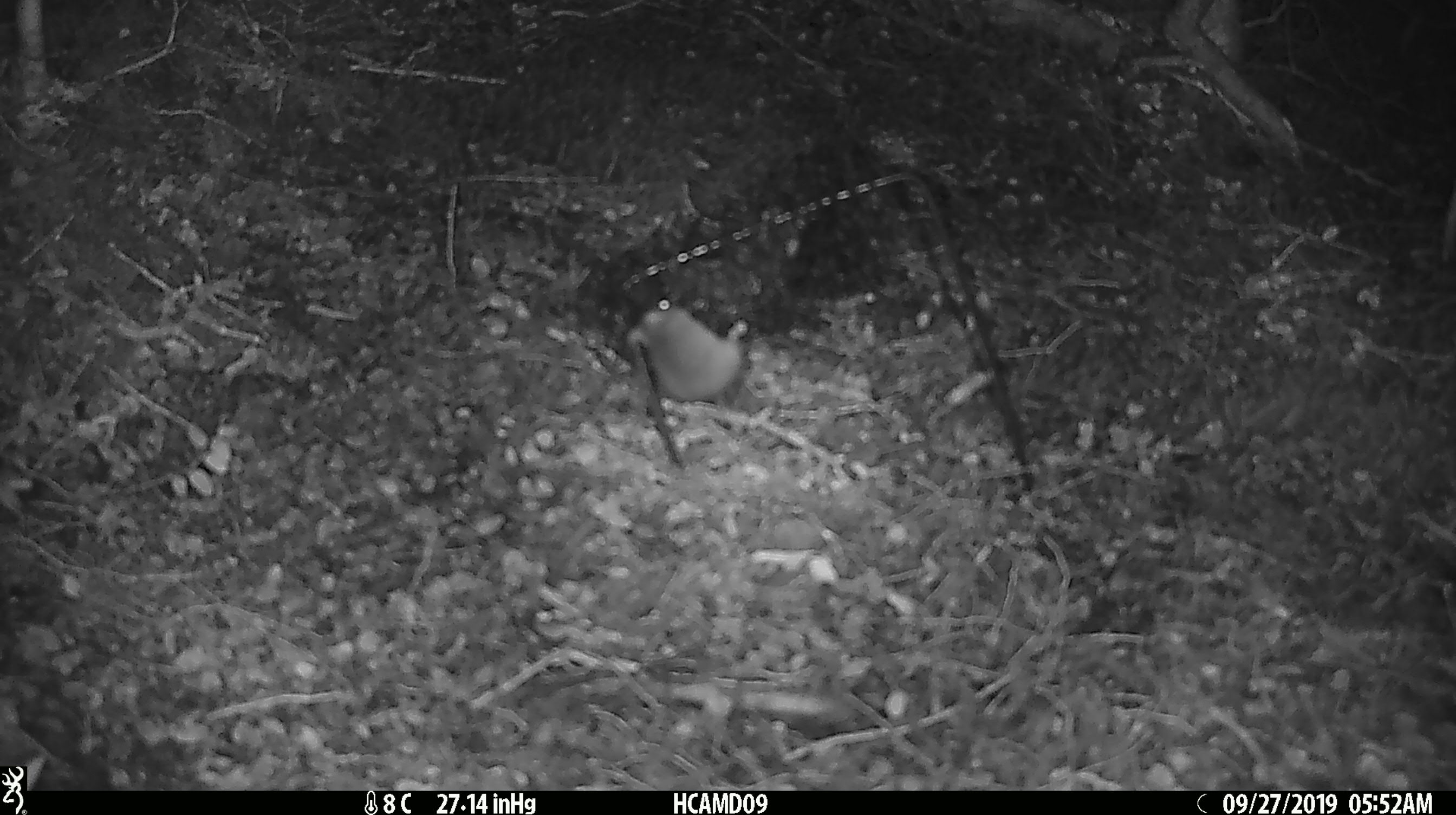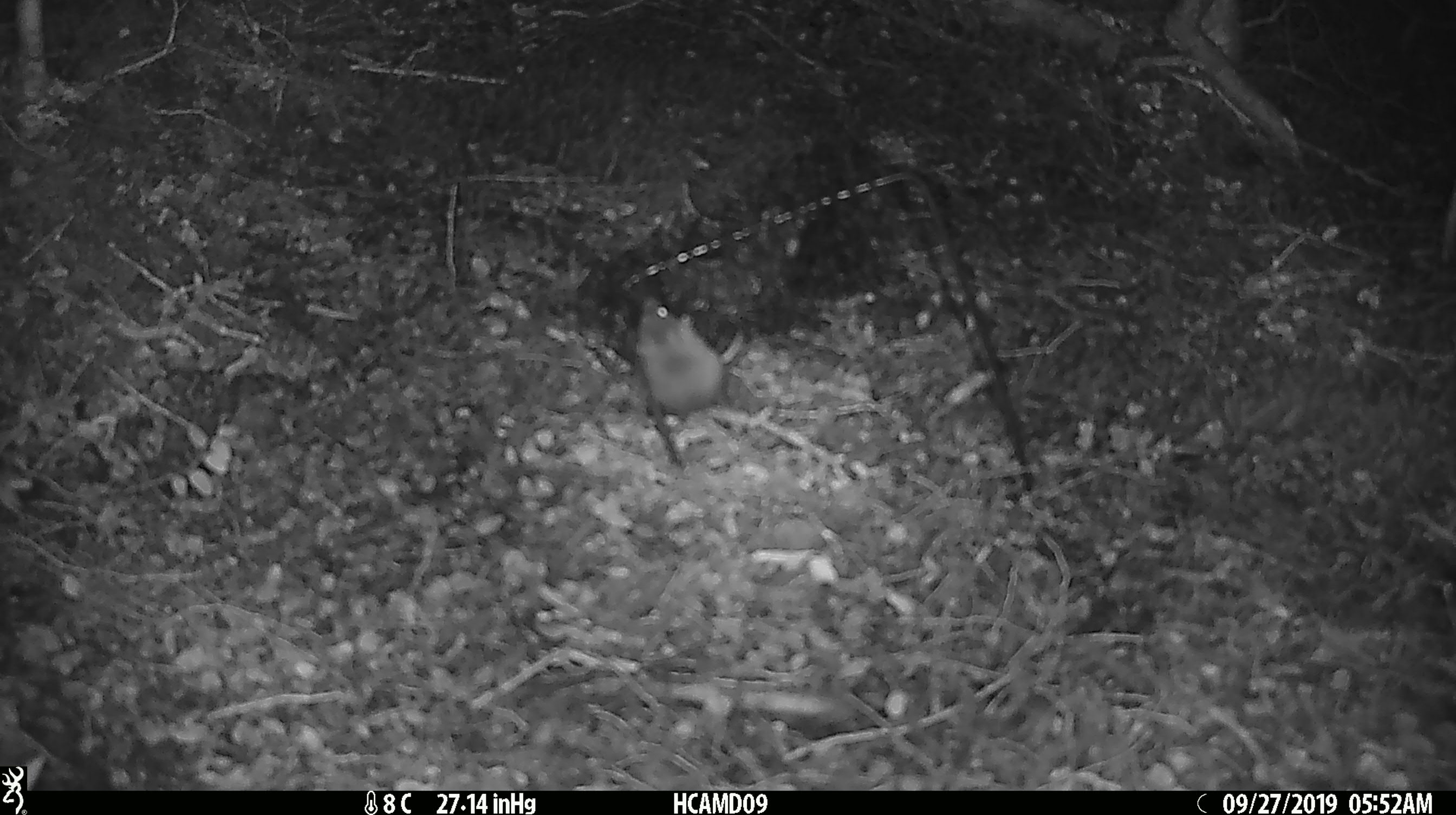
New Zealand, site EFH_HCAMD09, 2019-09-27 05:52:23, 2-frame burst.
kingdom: Animalia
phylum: Chordata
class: Mammalia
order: Rodentia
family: Muridae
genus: Mus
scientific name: Mus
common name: mouse